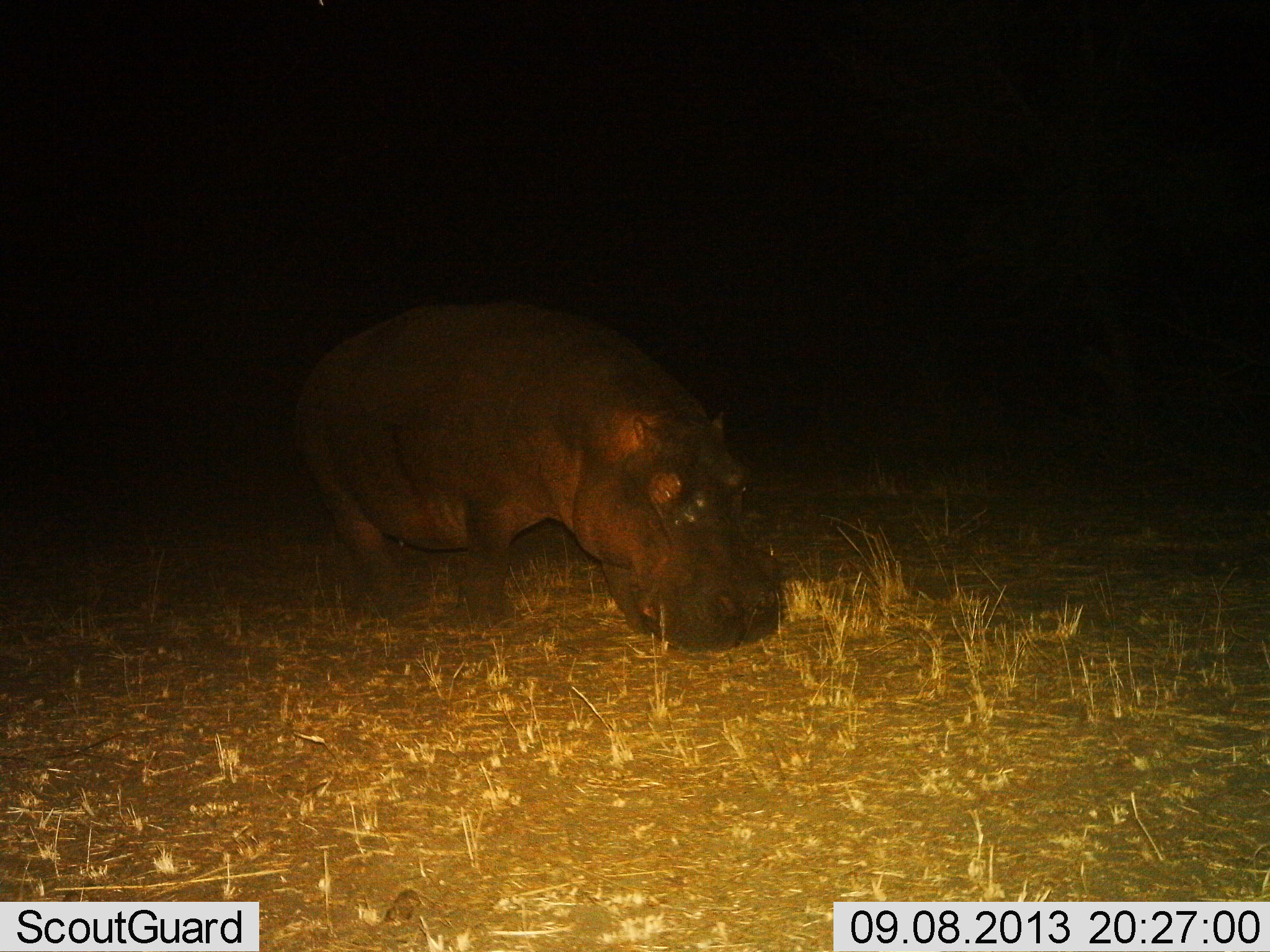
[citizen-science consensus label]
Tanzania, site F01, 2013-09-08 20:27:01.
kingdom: Animalia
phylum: Chordata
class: Mammalia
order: Artiodactyla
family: Hippopotamidae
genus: Hippopotamus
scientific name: Hippopotamus amphibius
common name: hippopotamus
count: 1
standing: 44%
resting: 0%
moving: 16%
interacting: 4%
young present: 0%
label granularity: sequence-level